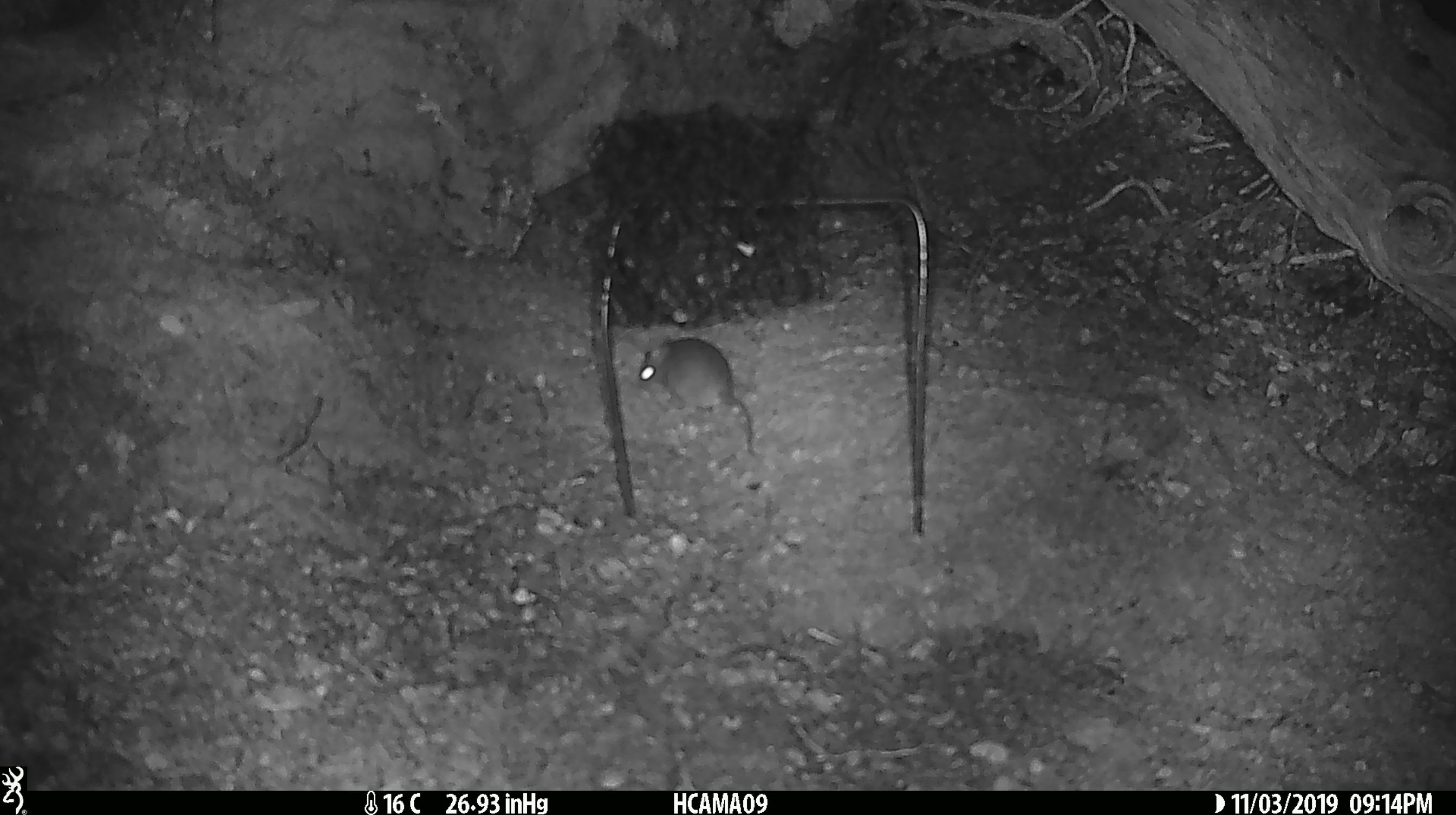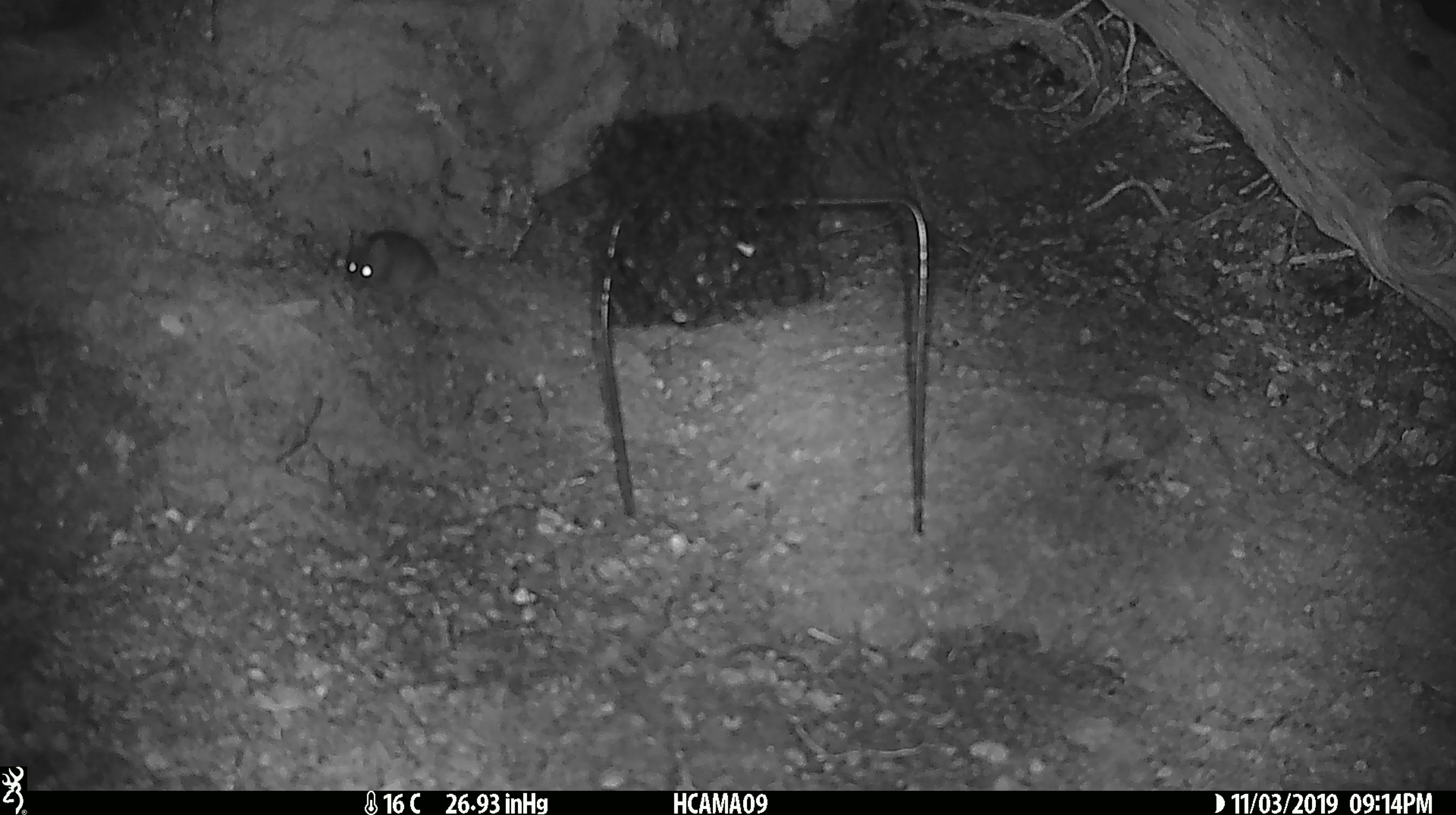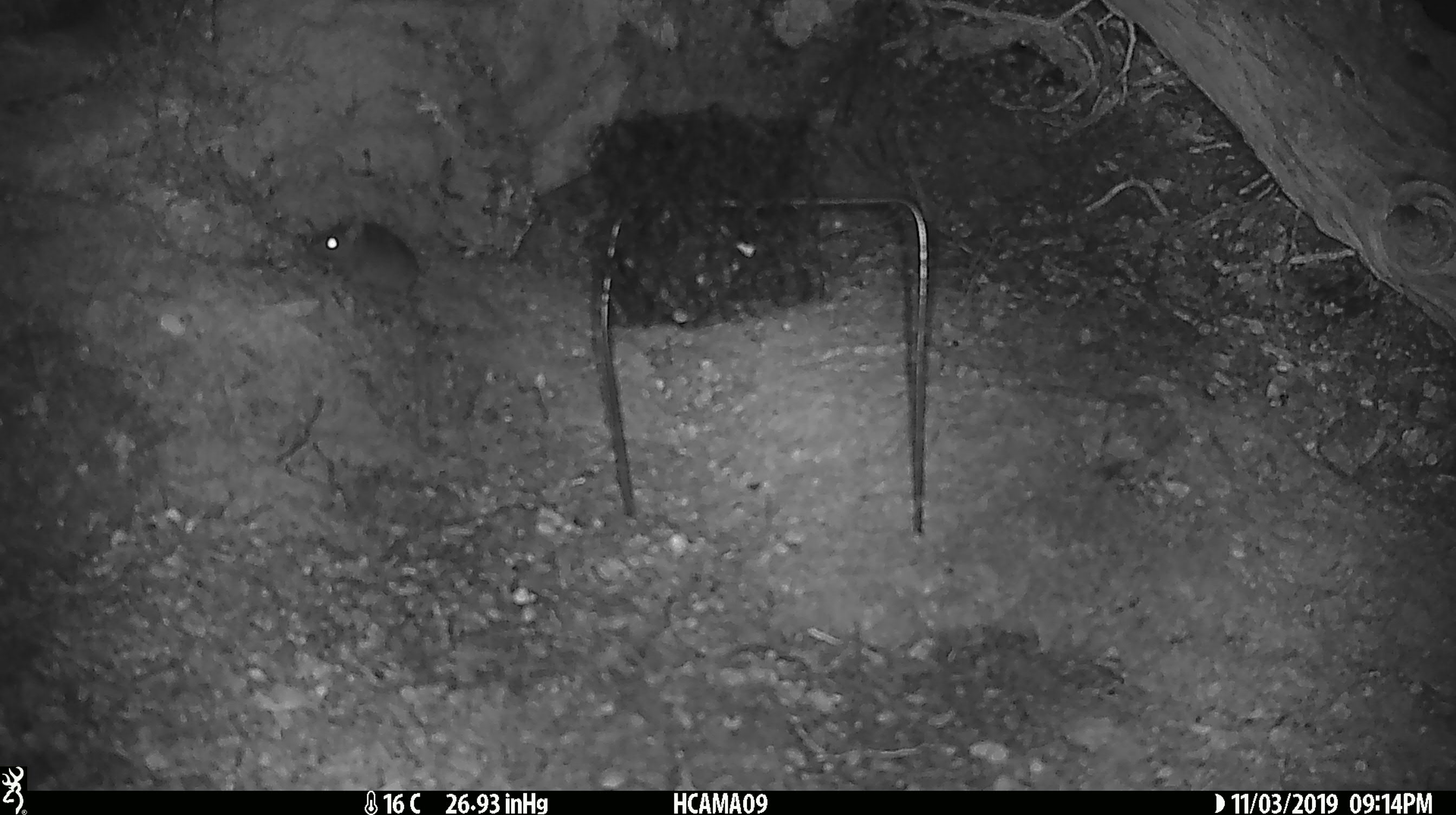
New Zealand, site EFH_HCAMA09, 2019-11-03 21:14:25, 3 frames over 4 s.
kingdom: Animalia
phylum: Chordata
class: Mammalia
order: Rodentia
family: Muridae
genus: Mus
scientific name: Mus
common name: mouse